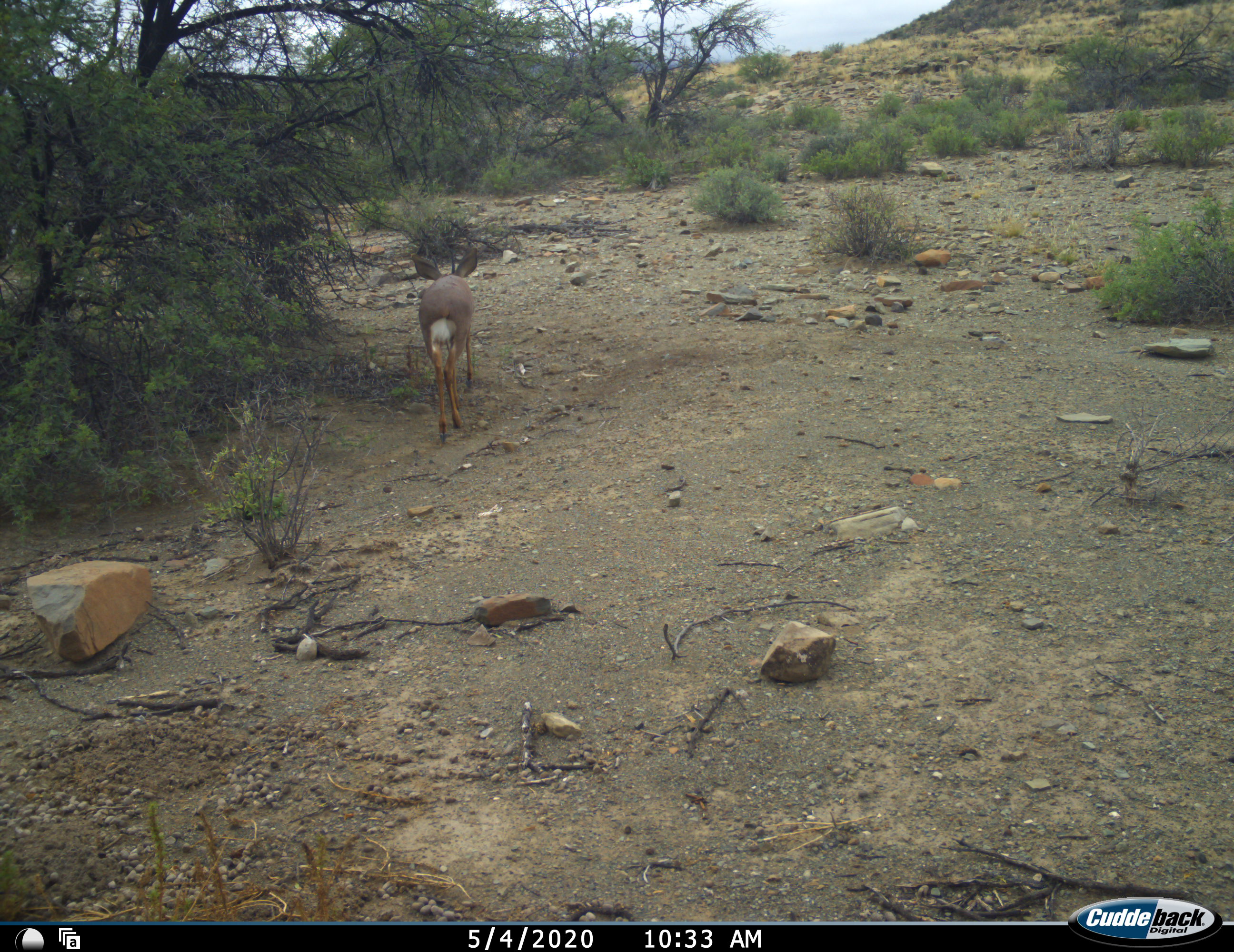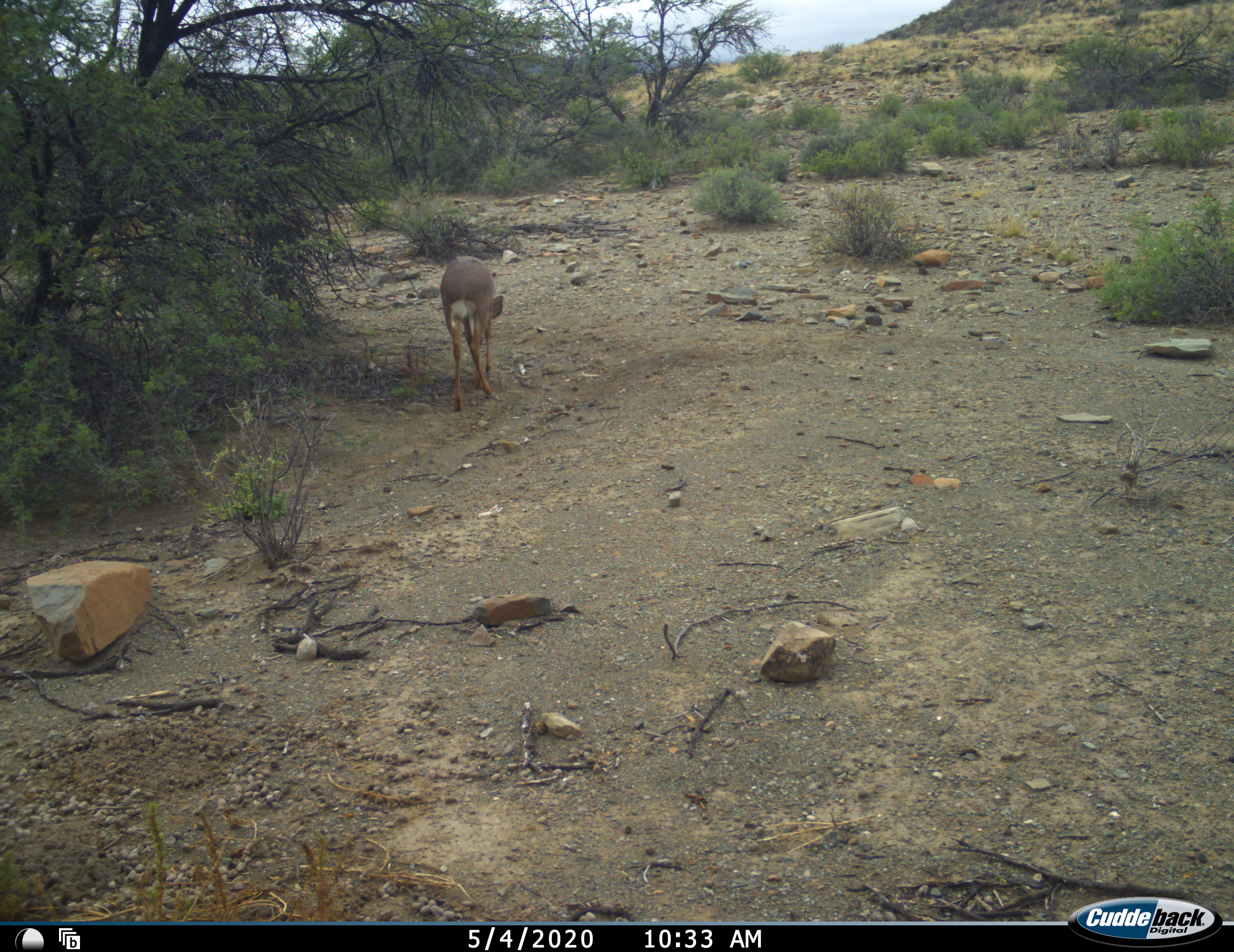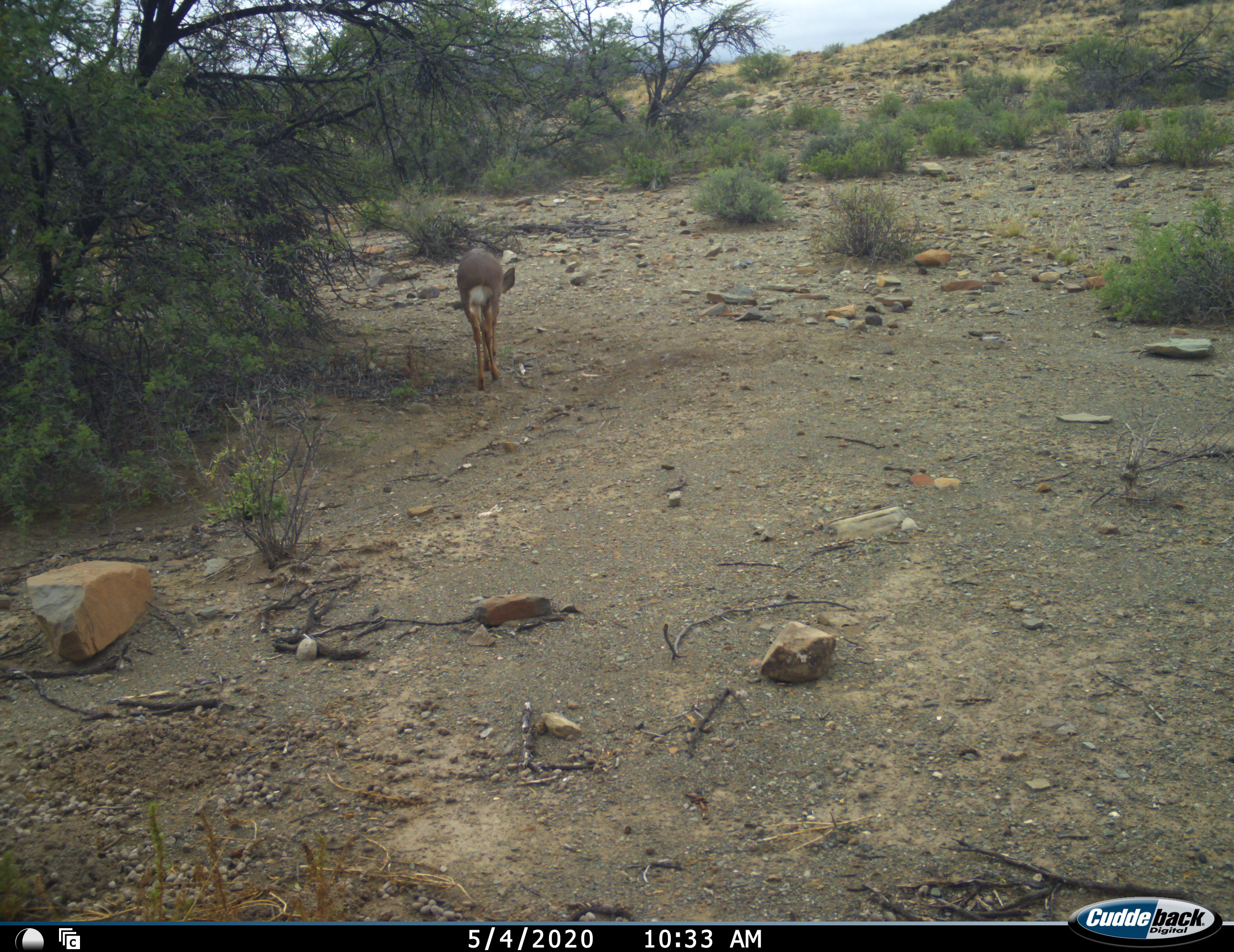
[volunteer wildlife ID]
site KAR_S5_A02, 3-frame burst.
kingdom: Animalia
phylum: Chordata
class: Mammalia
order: Artiodactyla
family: Bovidae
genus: Raphicerus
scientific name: Raphicerus campestris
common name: steenbok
Steenbok (Raphicerus campestris), count 1. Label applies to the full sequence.